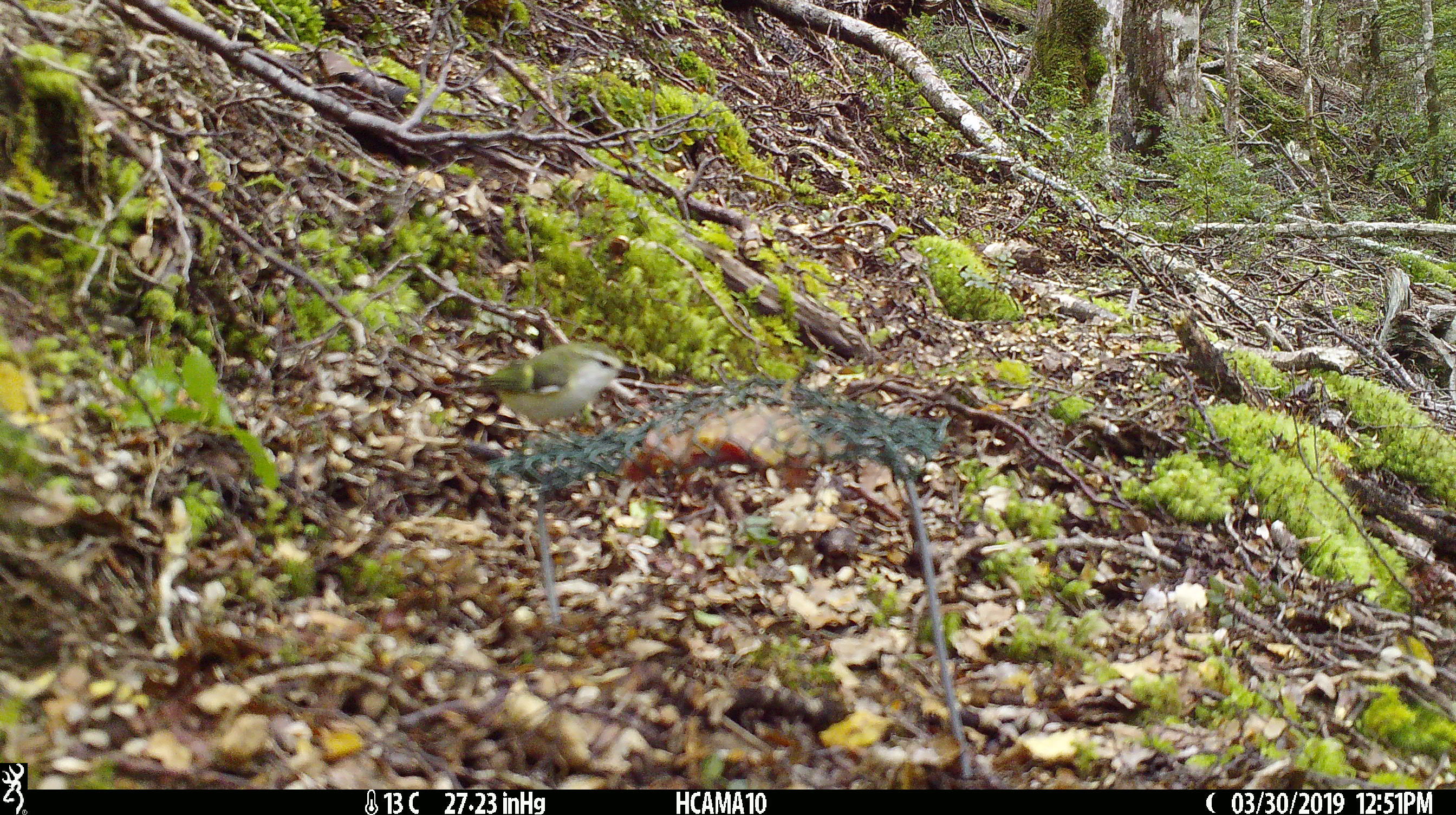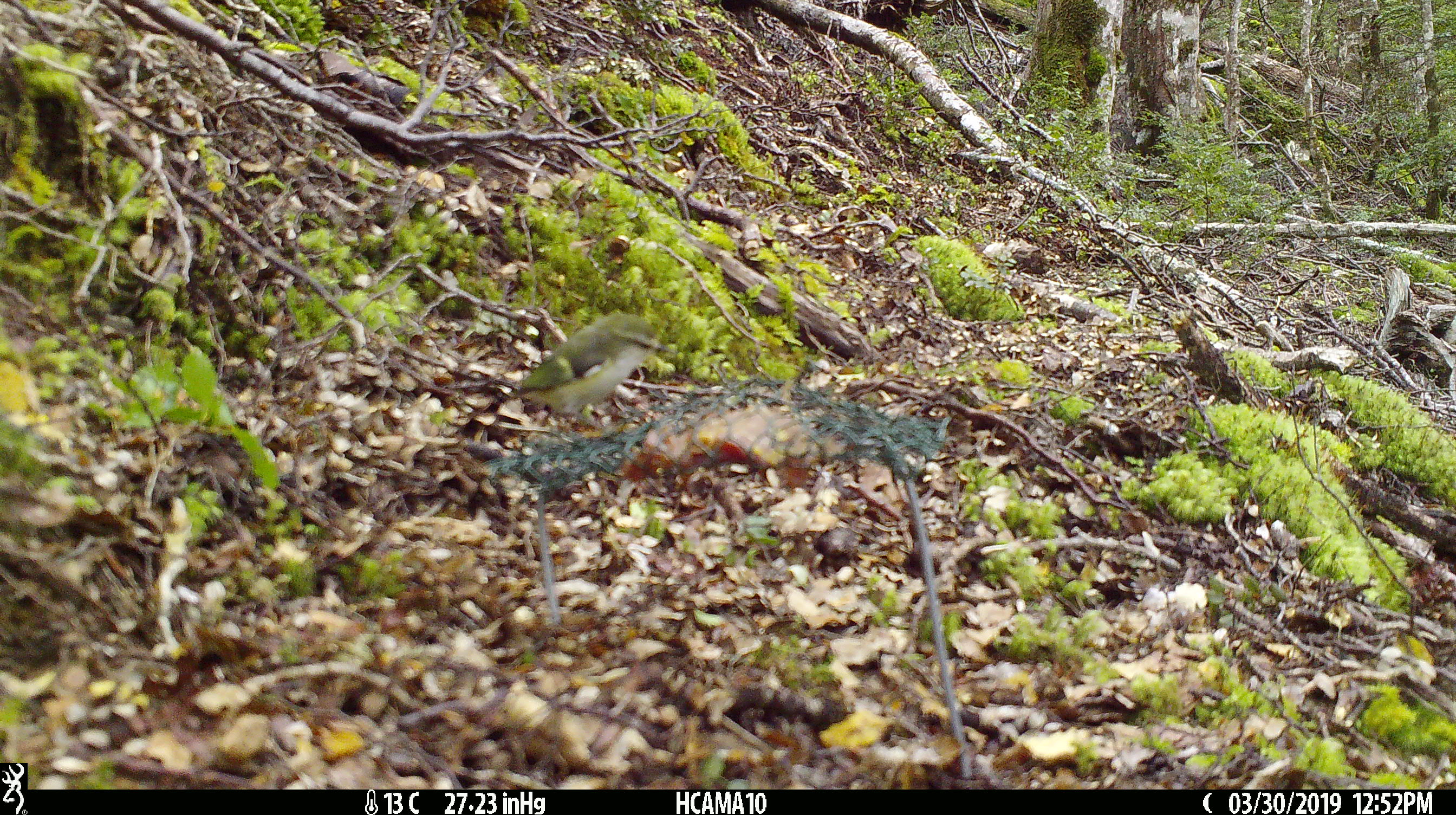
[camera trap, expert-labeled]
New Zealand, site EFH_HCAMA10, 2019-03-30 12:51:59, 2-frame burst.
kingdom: Animalia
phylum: Chordata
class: Aves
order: Passeriformes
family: Acanthisittidae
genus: Acanthisitta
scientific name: Acanthisitta chloris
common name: rifleman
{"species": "rifleman (Acanthisitta chloris)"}